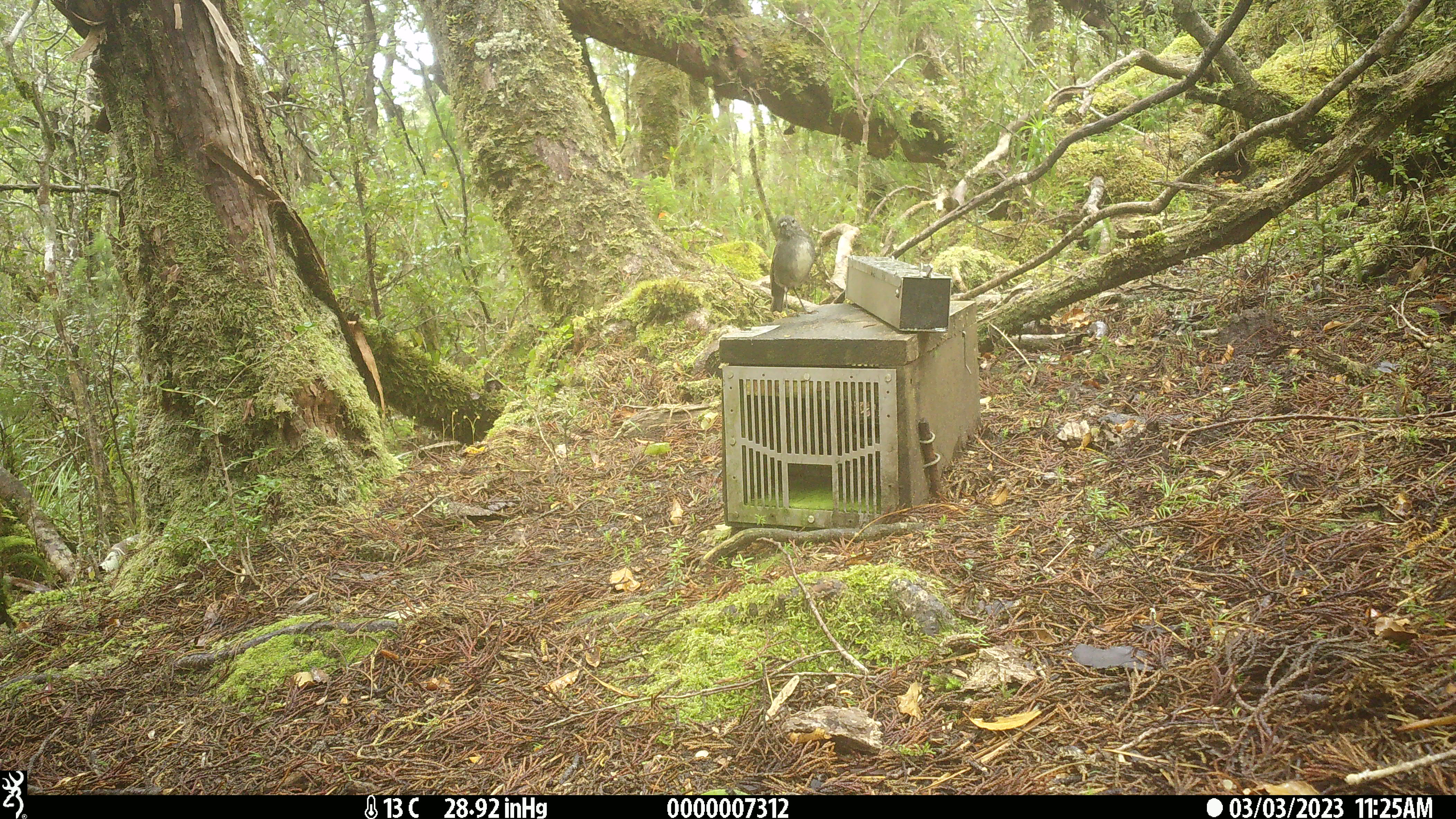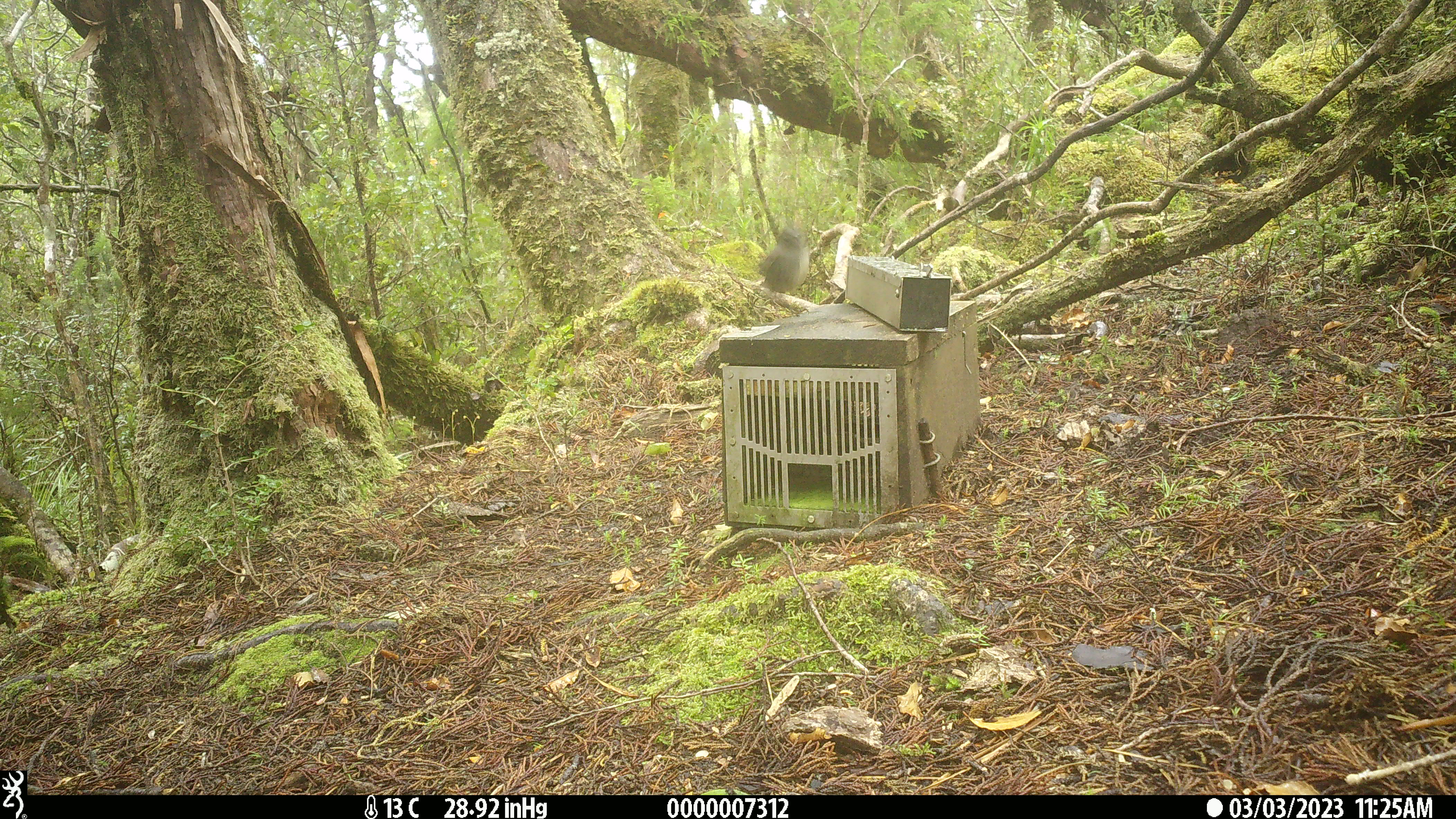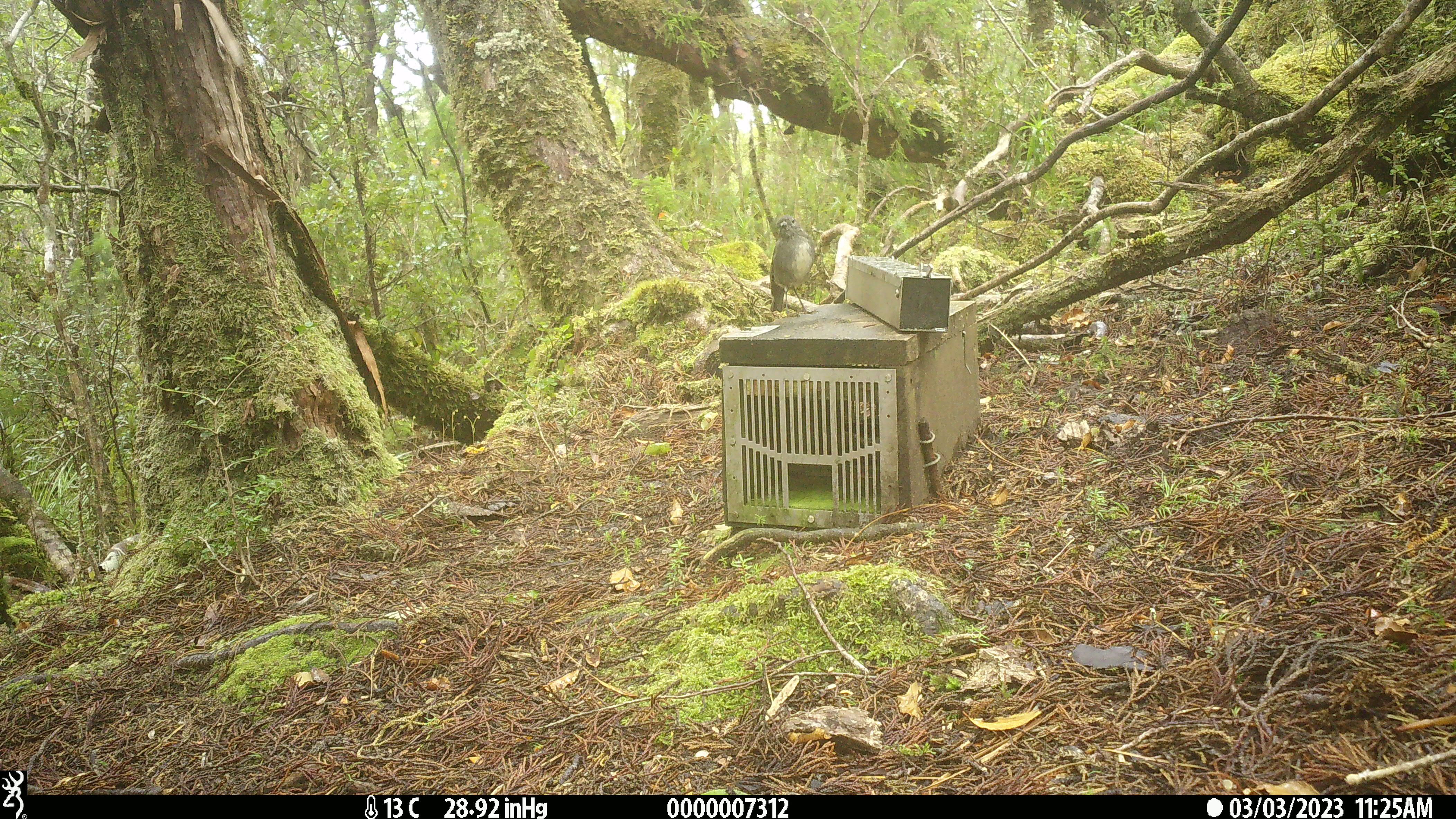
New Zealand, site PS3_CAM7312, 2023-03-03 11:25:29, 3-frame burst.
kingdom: Animalia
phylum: Chordata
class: Aves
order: Passeriformes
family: Petroicidae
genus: Petroica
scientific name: Petroica australis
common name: new zealand robin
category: robin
Robin (new zealand robin) (Petroica australis).